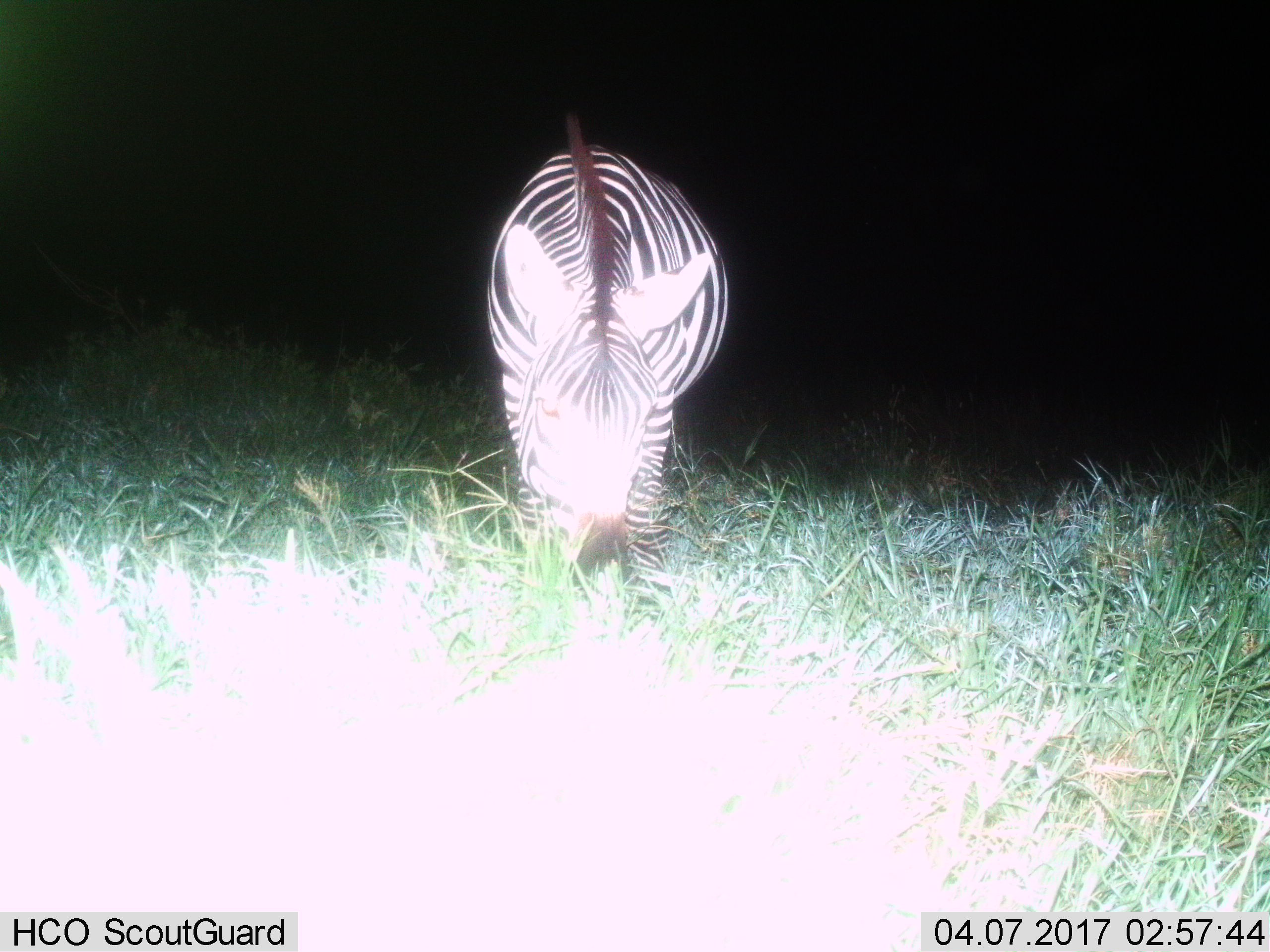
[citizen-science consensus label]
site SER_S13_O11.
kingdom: Animalia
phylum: Chordata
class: Mammalia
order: Perissodactyla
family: Equidae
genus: Equus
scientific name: Equus quagga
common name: plains zebra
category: zebraplains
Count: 1.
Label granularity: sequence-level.